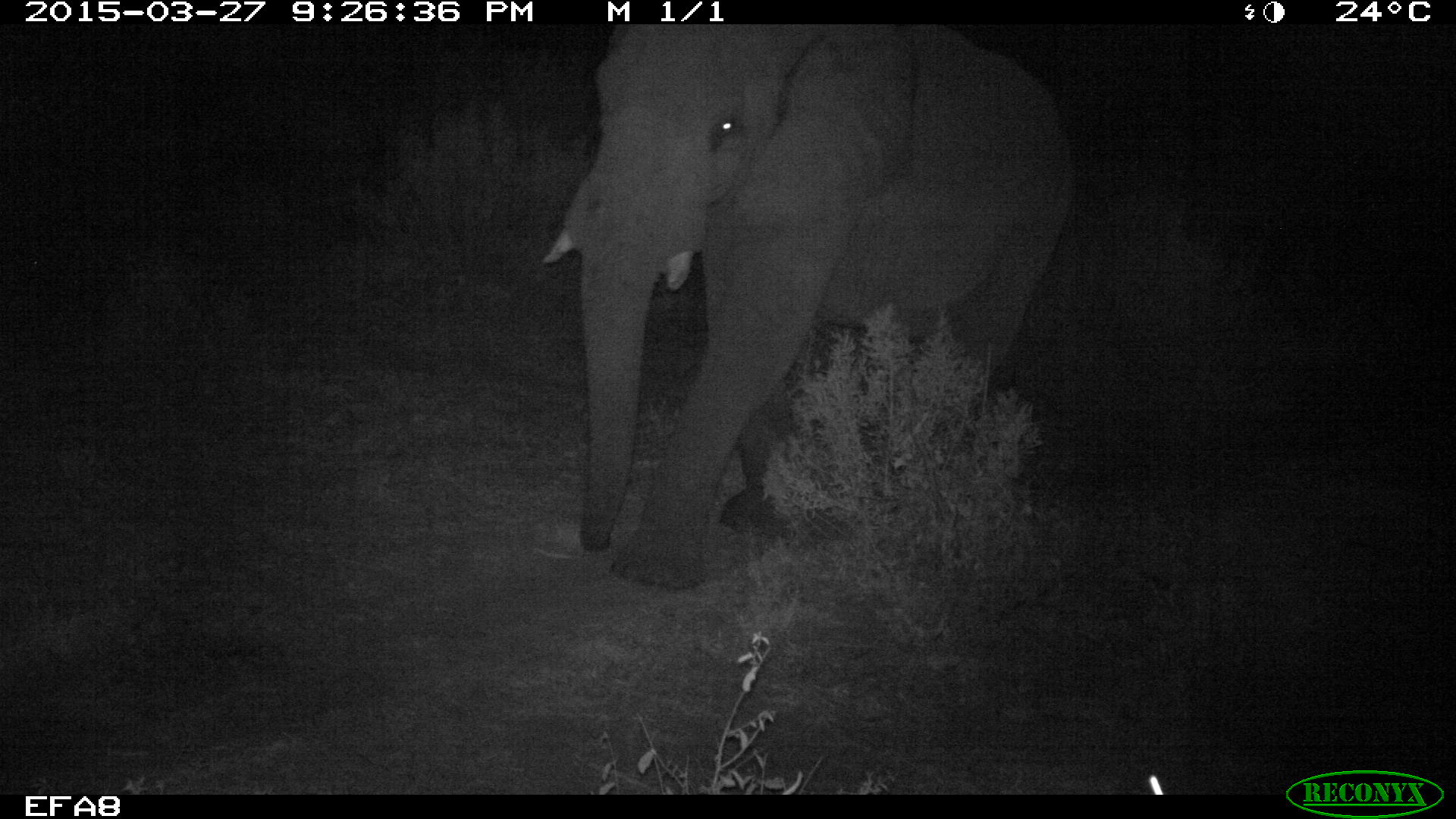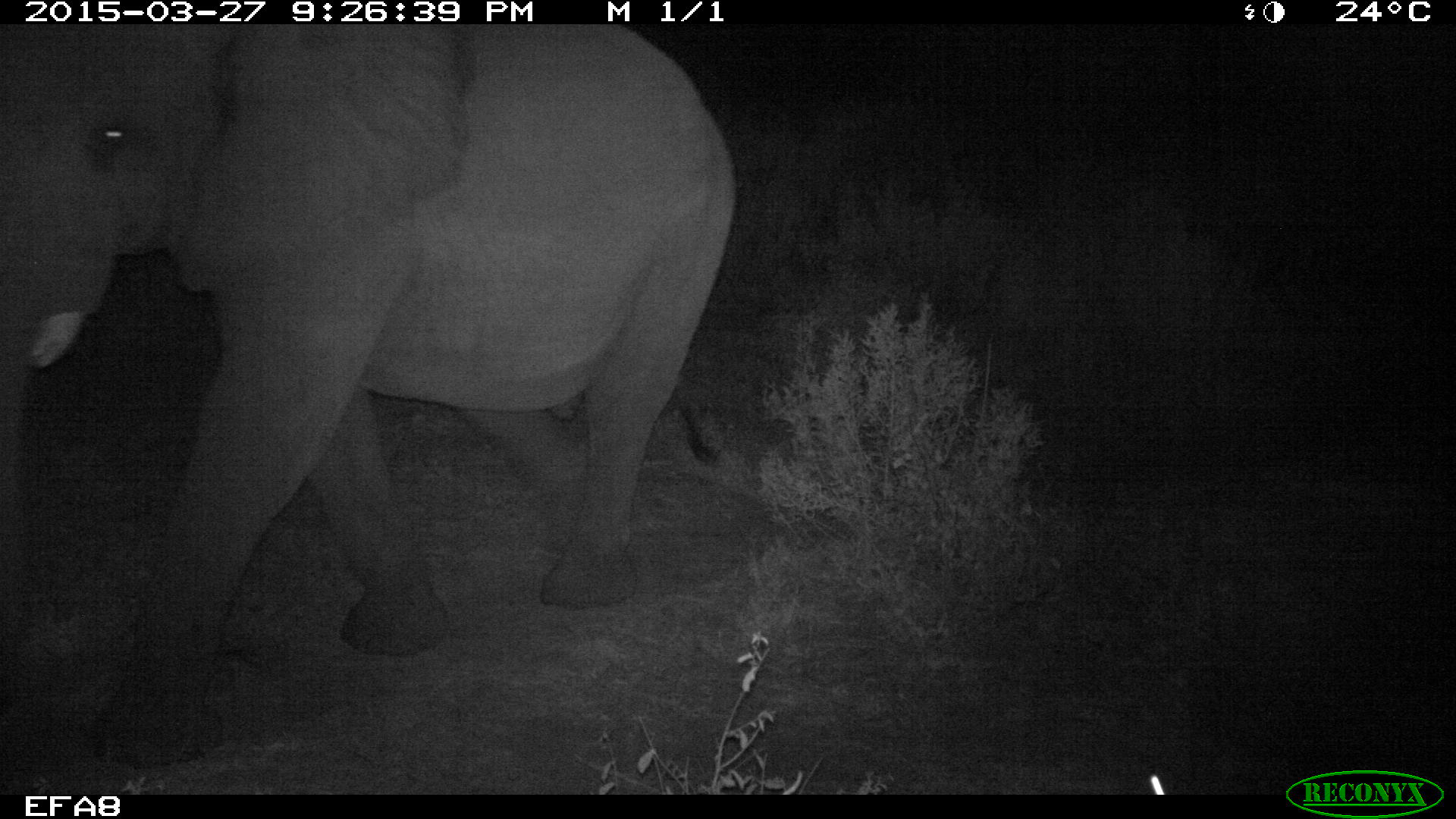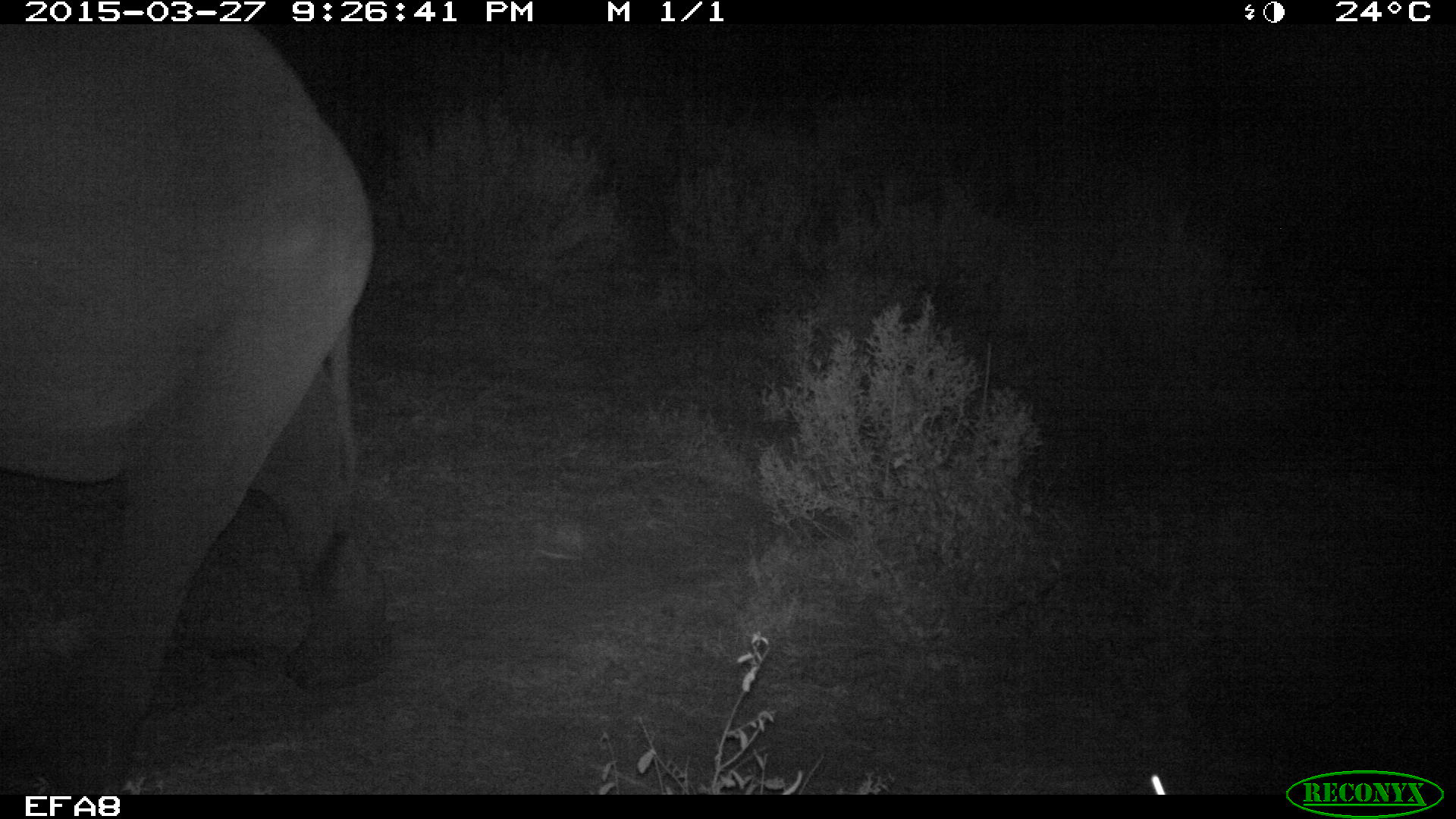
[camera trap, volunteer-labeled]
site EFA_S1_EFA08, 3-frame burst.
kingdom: Animalia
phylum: Chordata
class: Mammalia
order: Proboscidea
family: Elephantidae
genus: Loxodonta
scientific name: Loxodonta africana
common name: african bush elephant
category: elephant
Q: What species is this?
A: Elephant (african bush elephant) (Loxodonta africana).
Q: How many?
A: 1.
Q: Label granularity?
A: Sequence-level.